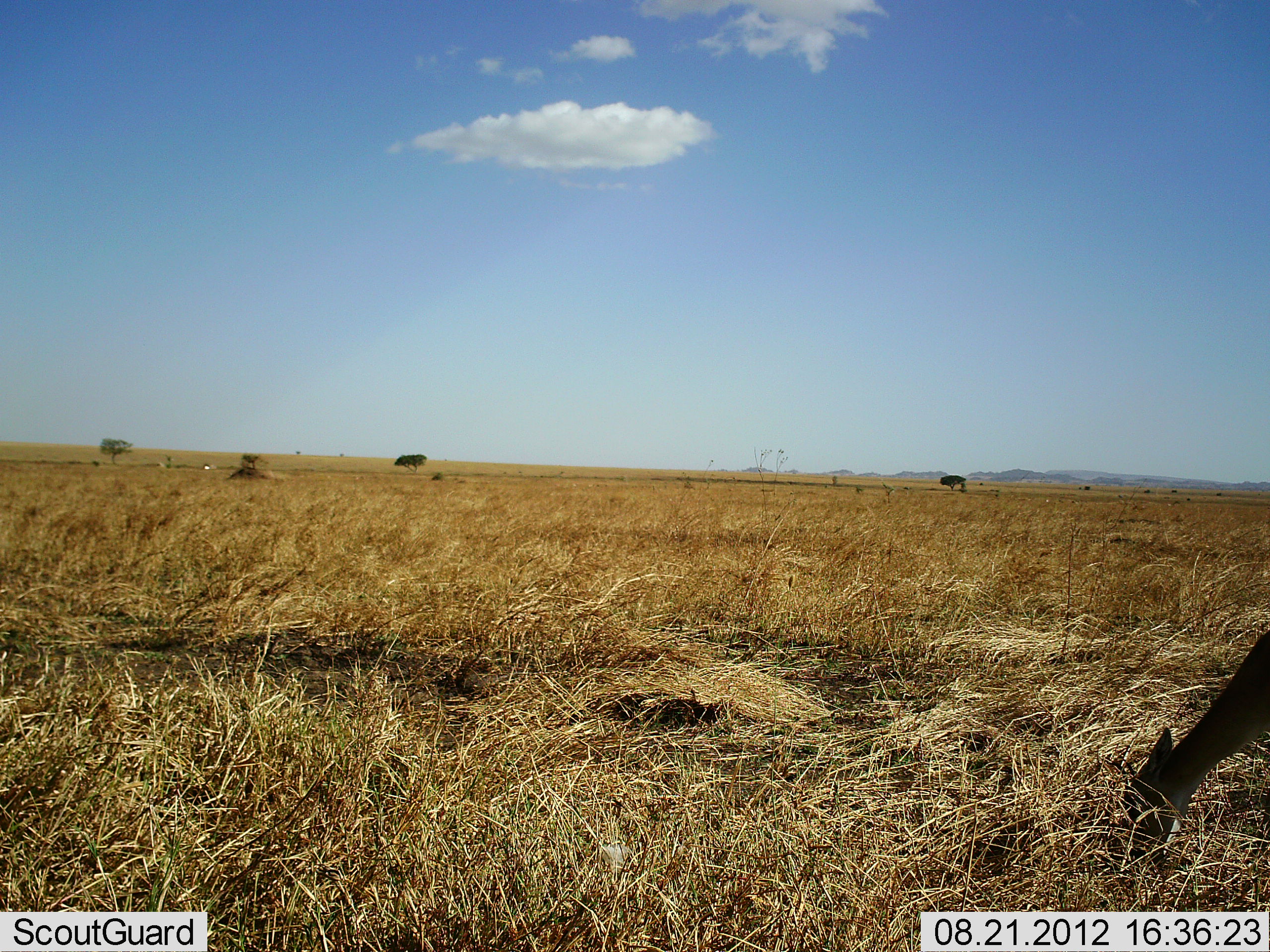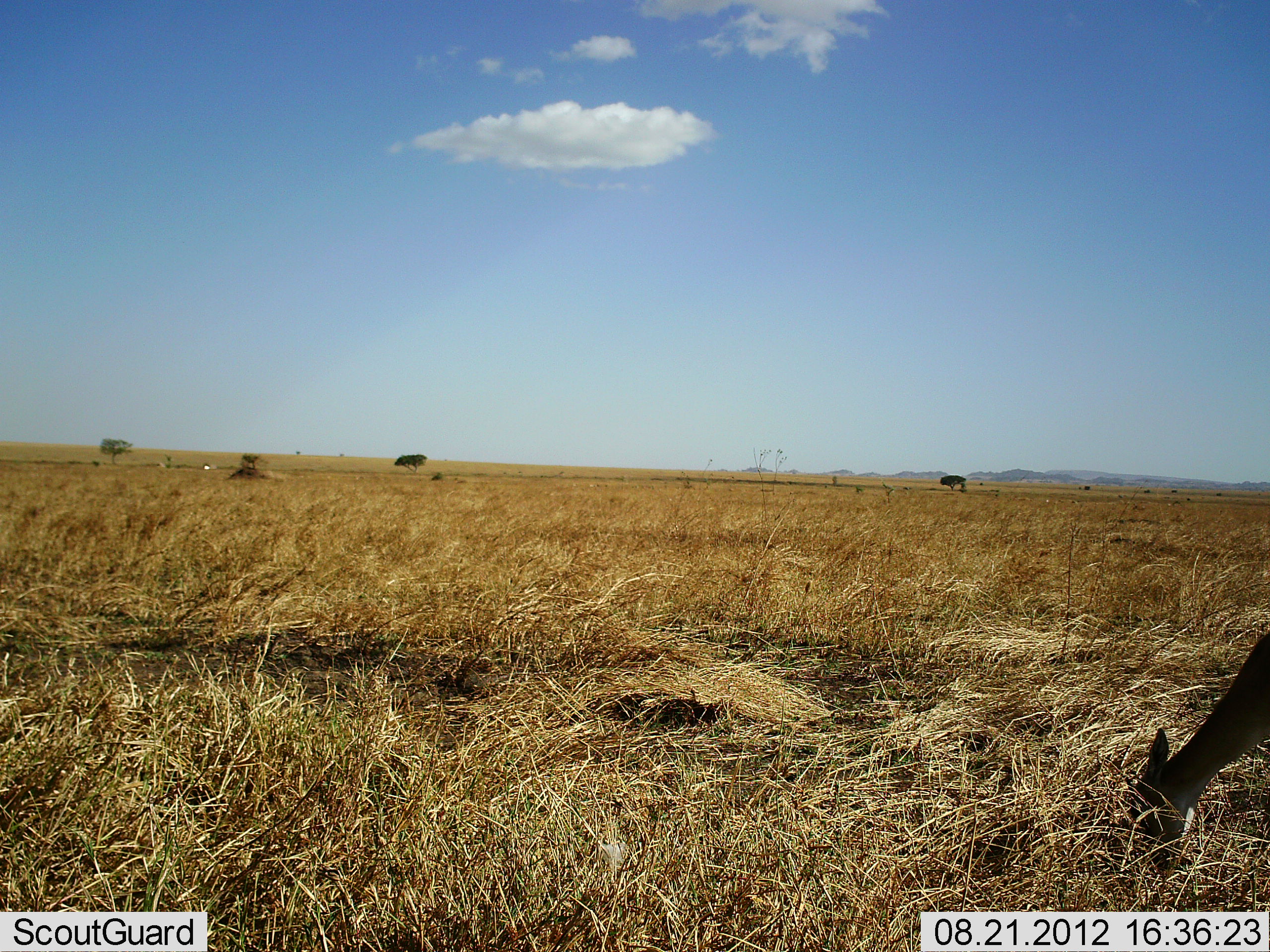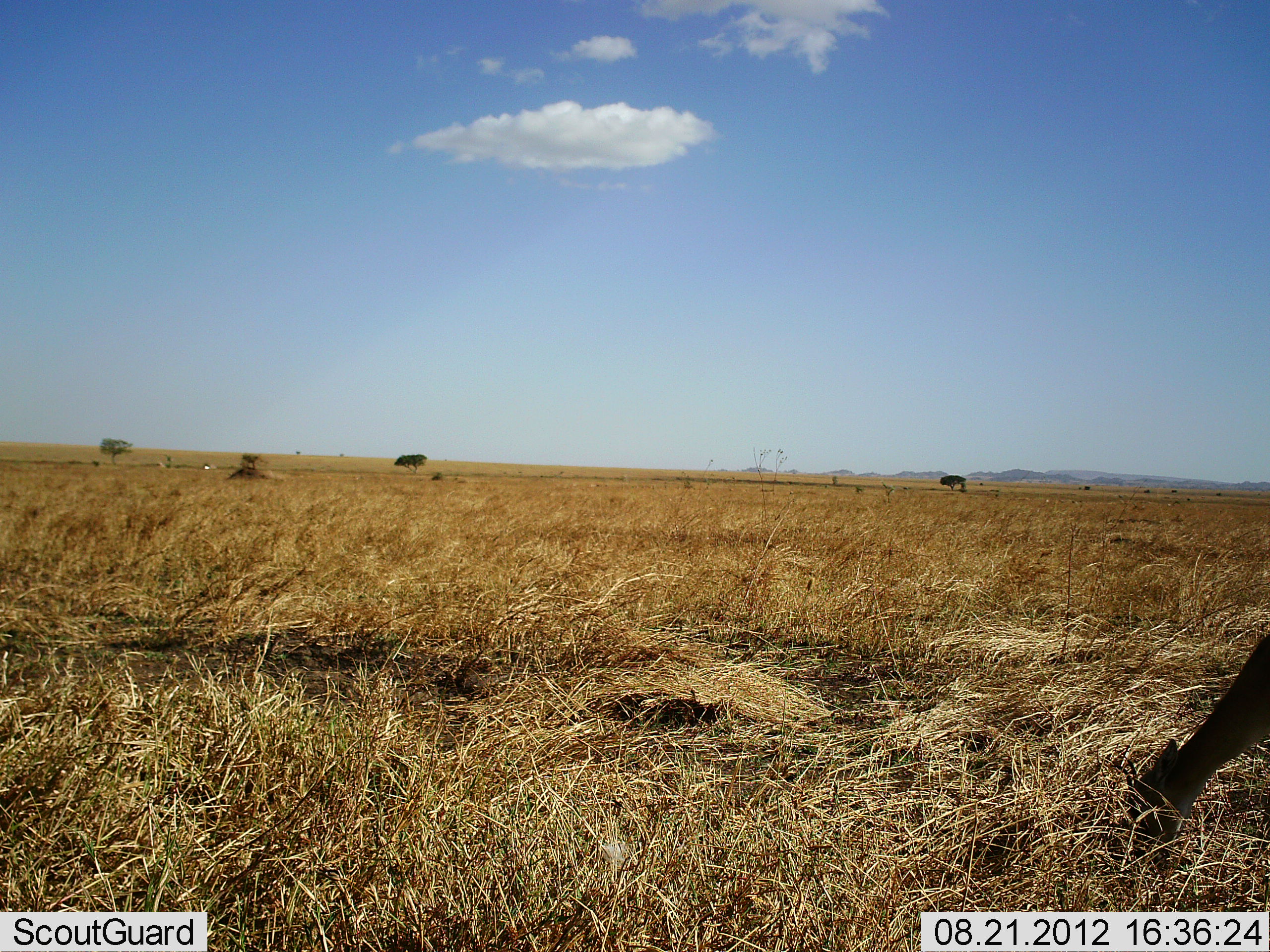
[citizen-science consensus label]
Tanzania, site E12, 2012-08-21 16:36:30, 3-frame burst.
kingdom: Animalia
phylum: Chordata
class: Mammalia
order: Artiodactyla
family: Bovidae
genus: Eudorcas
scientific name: Eudorcas thomsonii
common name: thomson's gazelle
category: gazellethomsons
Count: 1.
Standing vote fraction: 0%.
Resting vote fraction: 0%.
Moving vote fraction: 0%.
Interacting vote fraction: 0%.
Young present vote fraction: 0%.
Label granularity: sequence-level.